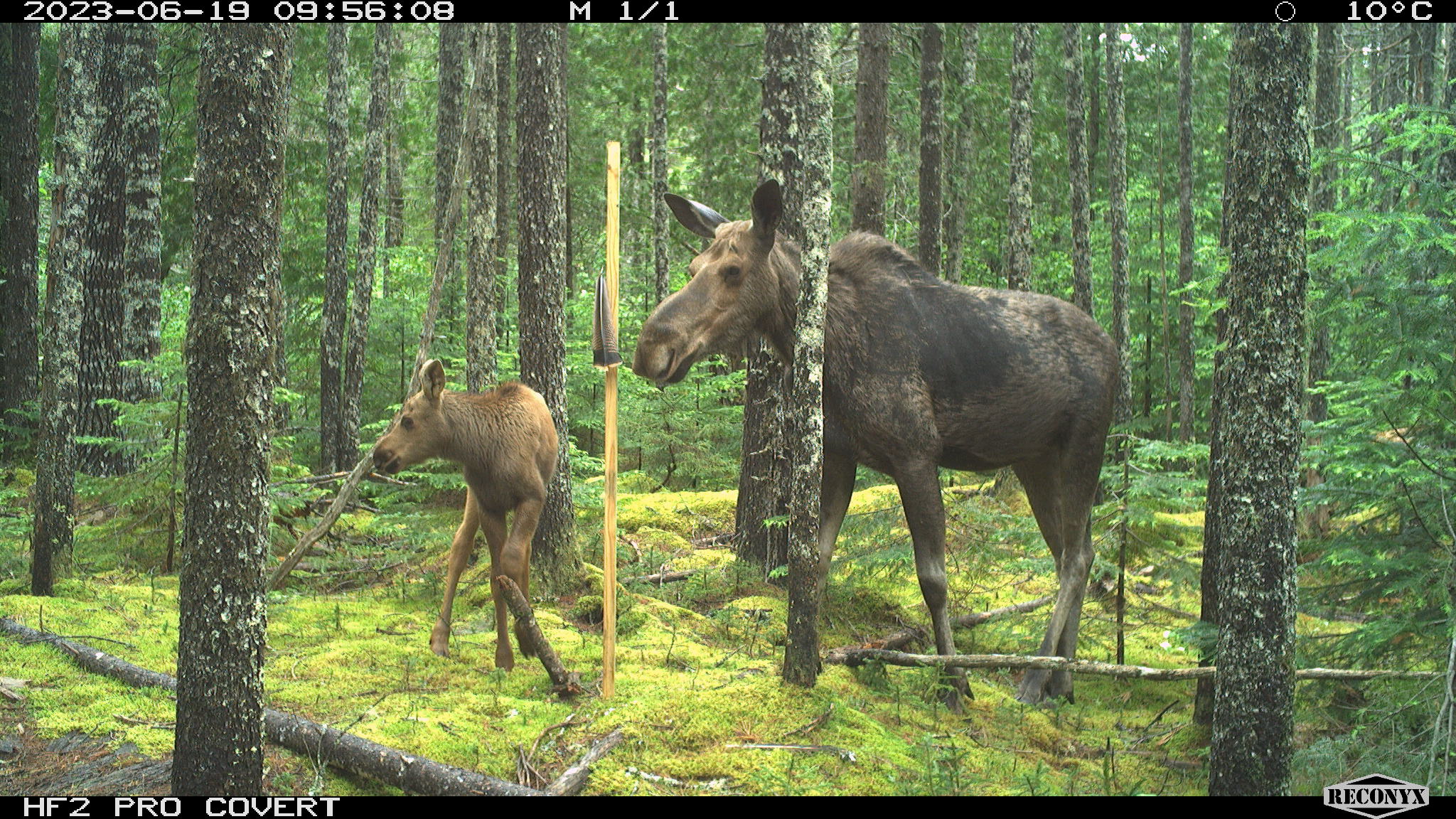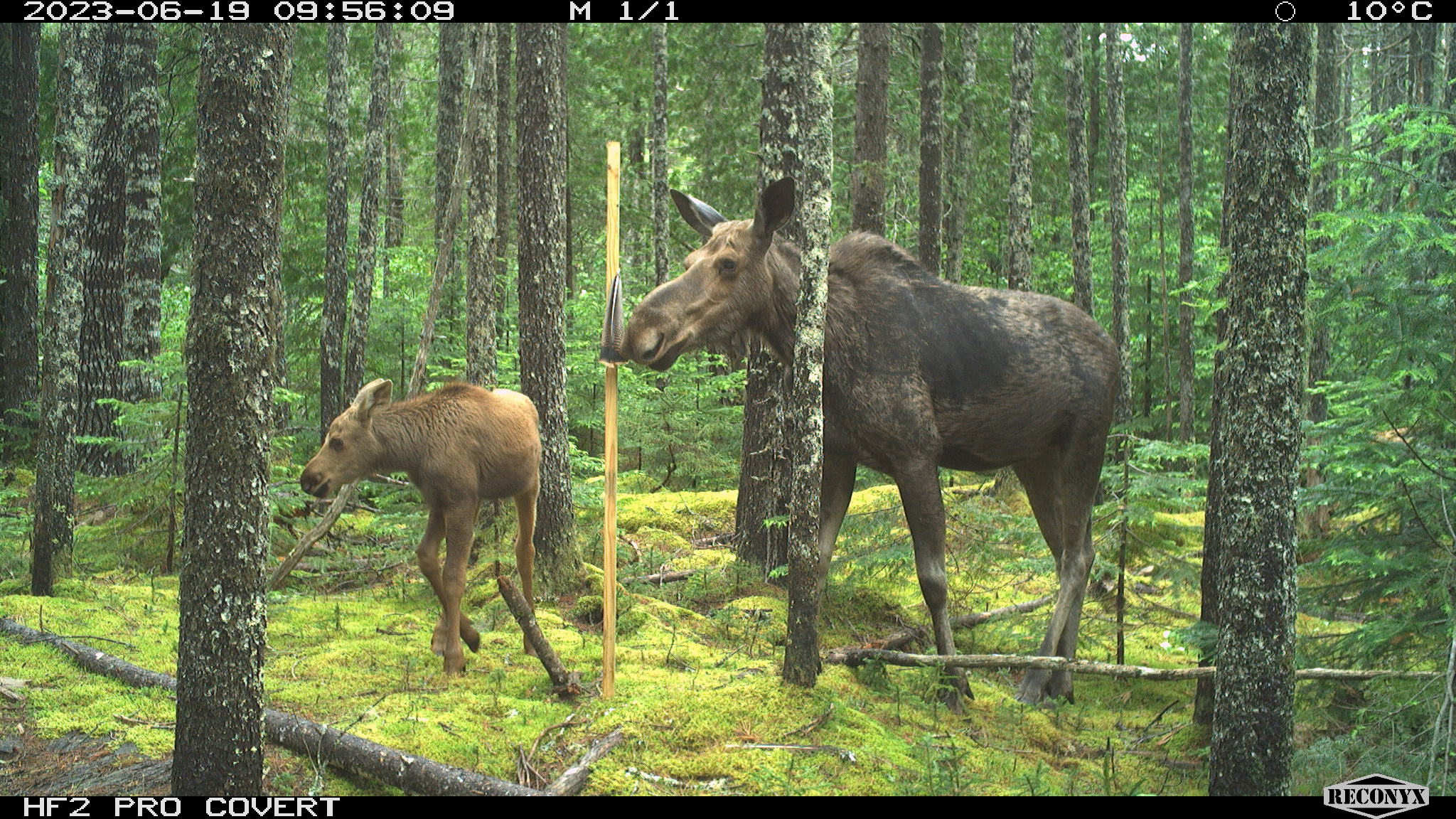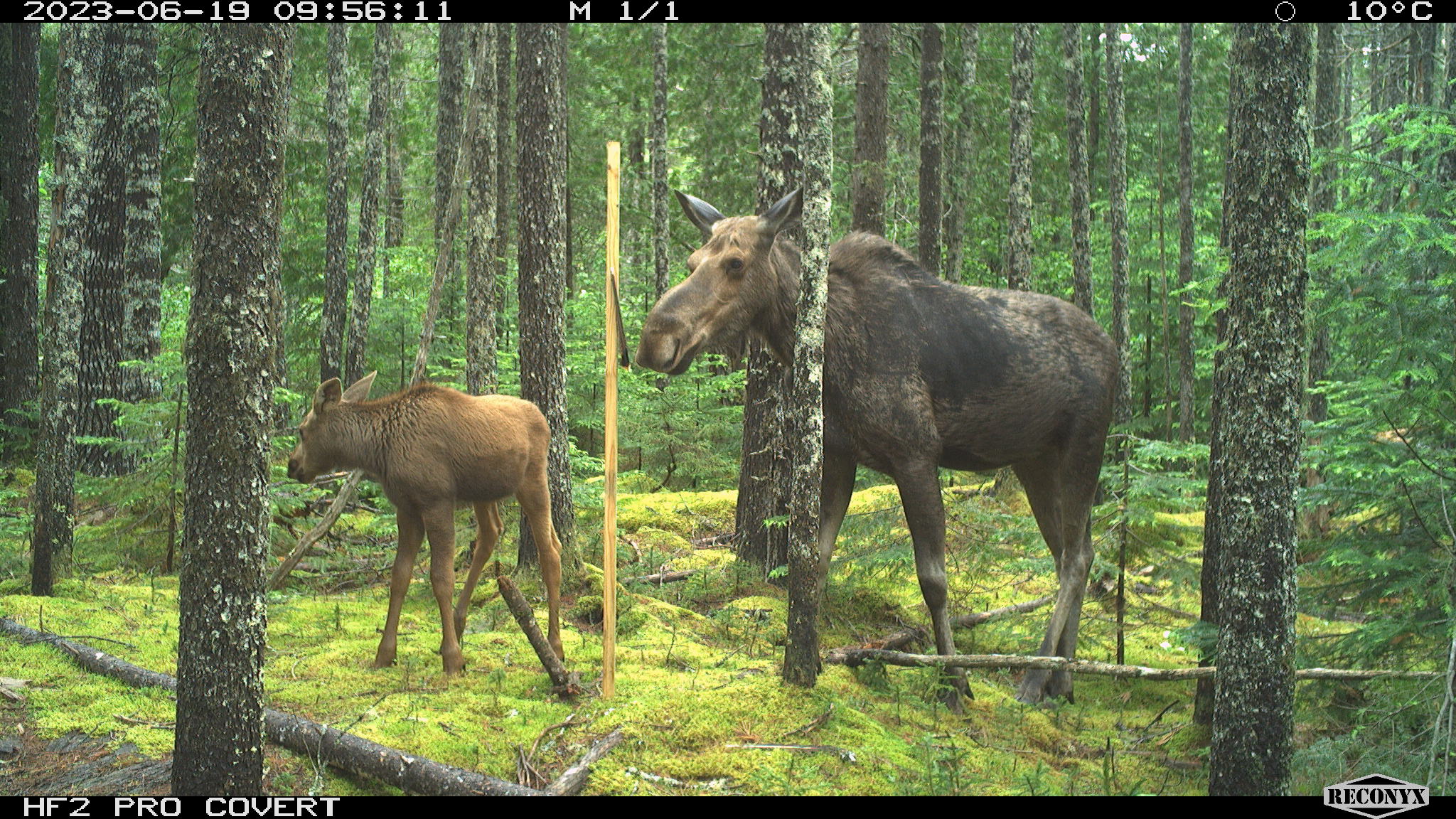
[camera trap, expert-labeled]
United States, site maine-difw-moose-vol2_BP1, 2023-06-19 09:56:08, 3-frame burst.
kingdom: Animalia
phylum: Chordata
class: Mammalia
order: Artiodactyla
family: Cervidae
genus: Alces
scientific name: Alces alces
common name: moose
Moose (Alces alces).